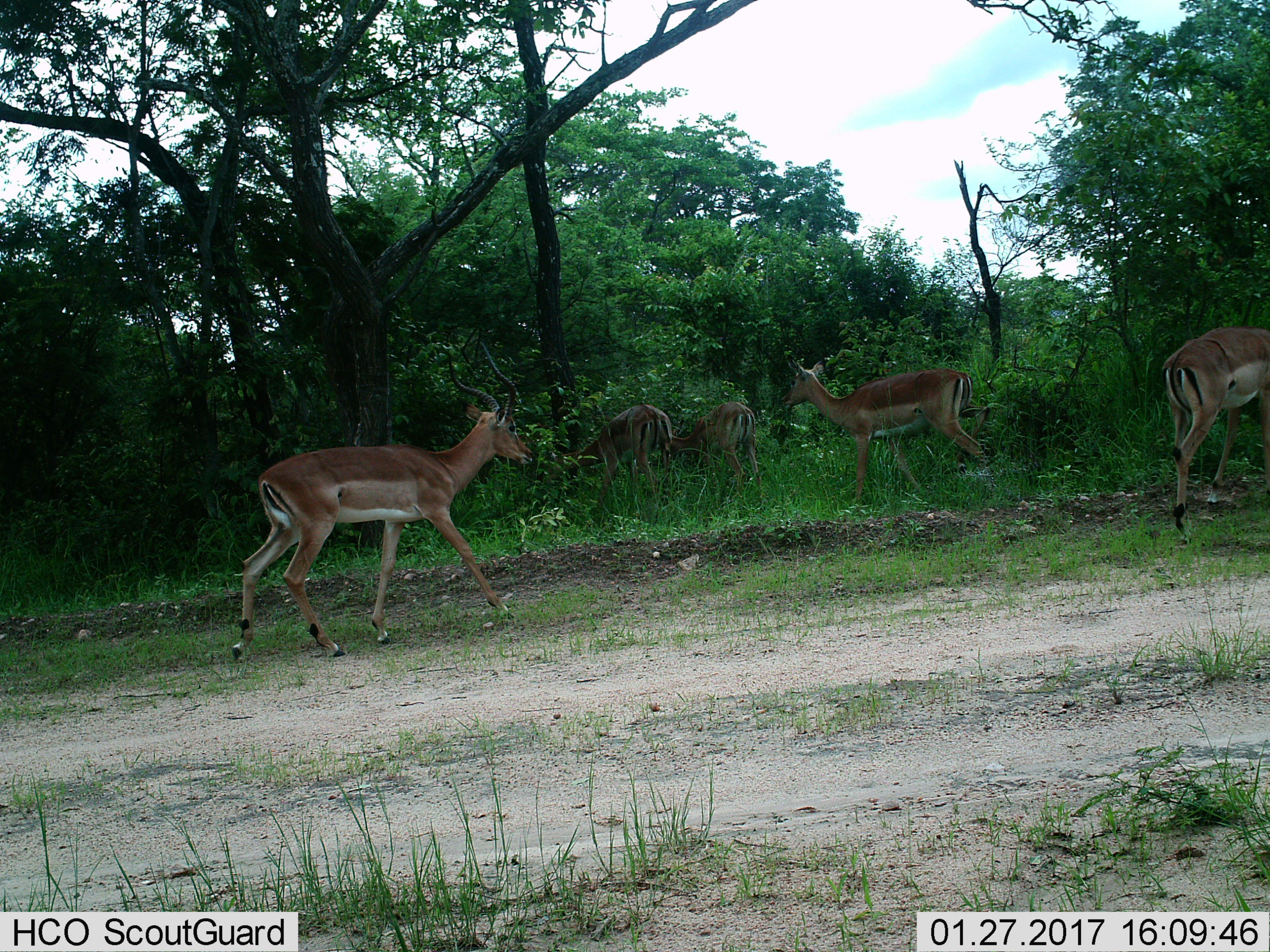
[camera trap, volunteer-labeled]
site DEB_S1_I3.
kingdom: Animalia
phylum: Chordata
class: Mammalia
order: Artiodactyla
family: Bovidae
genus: Aepyceros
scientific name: Aepyceros melampus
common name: impala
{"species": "impala (Aepyceros melampus)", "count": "5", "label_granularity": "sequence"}